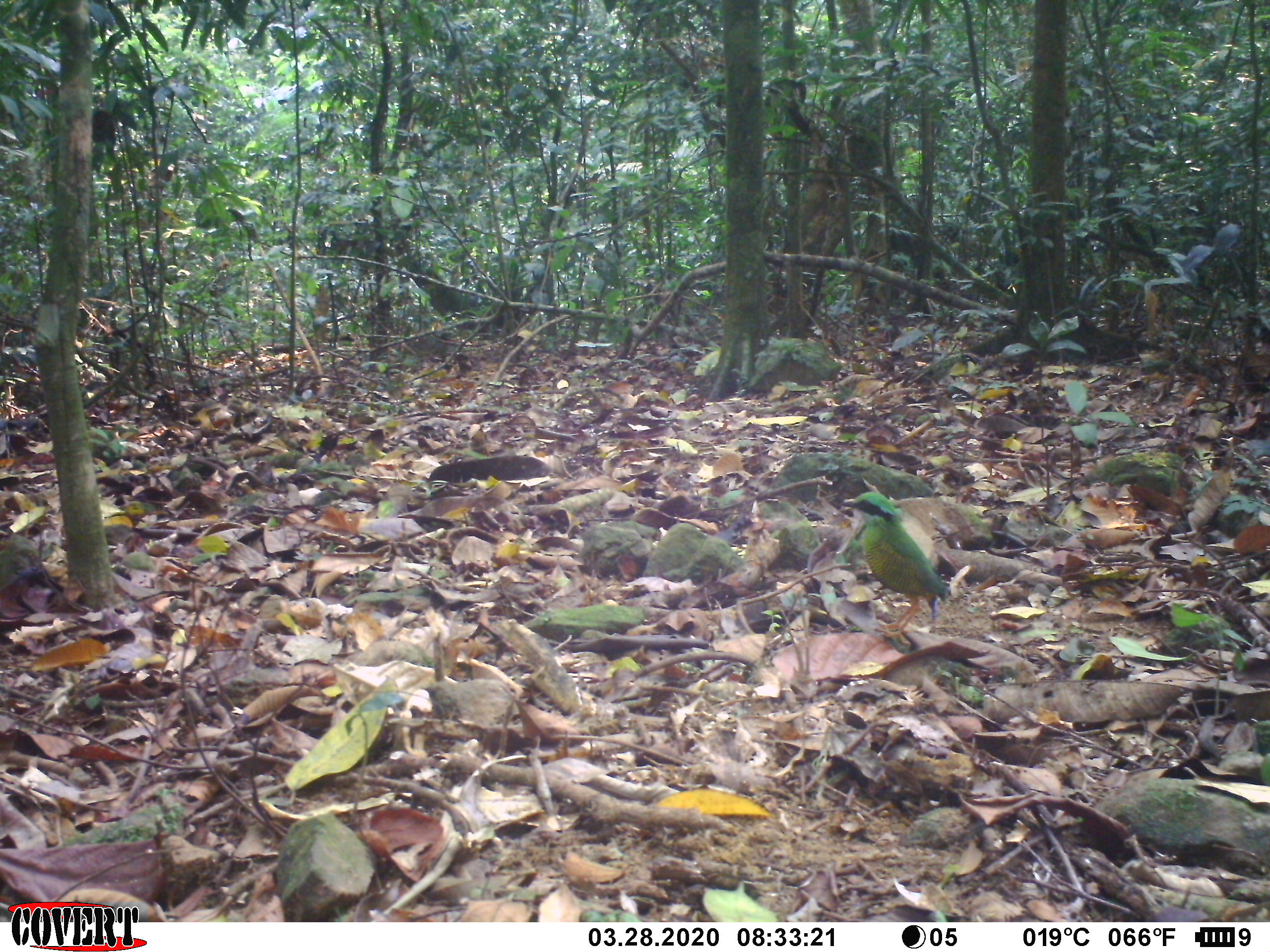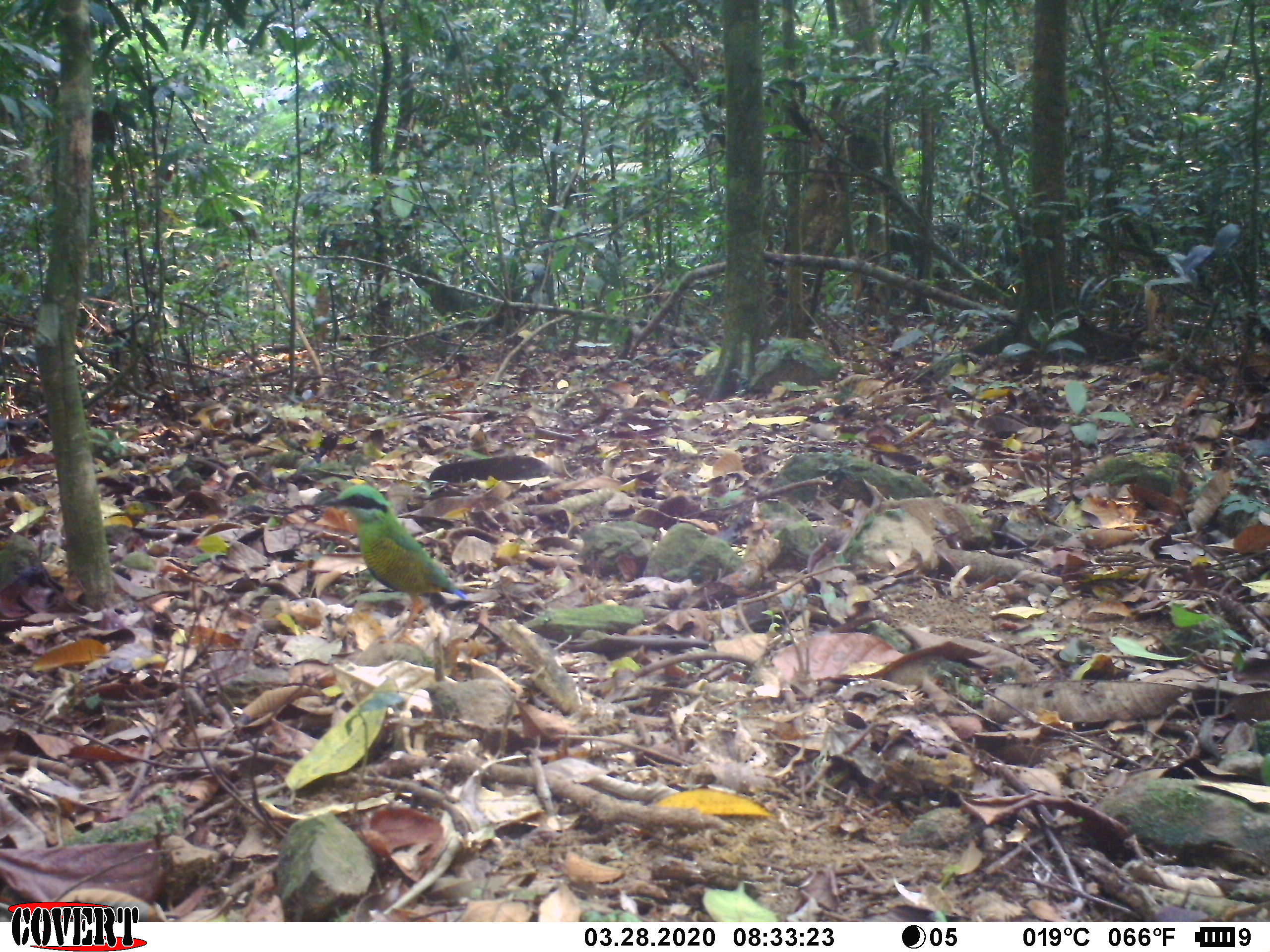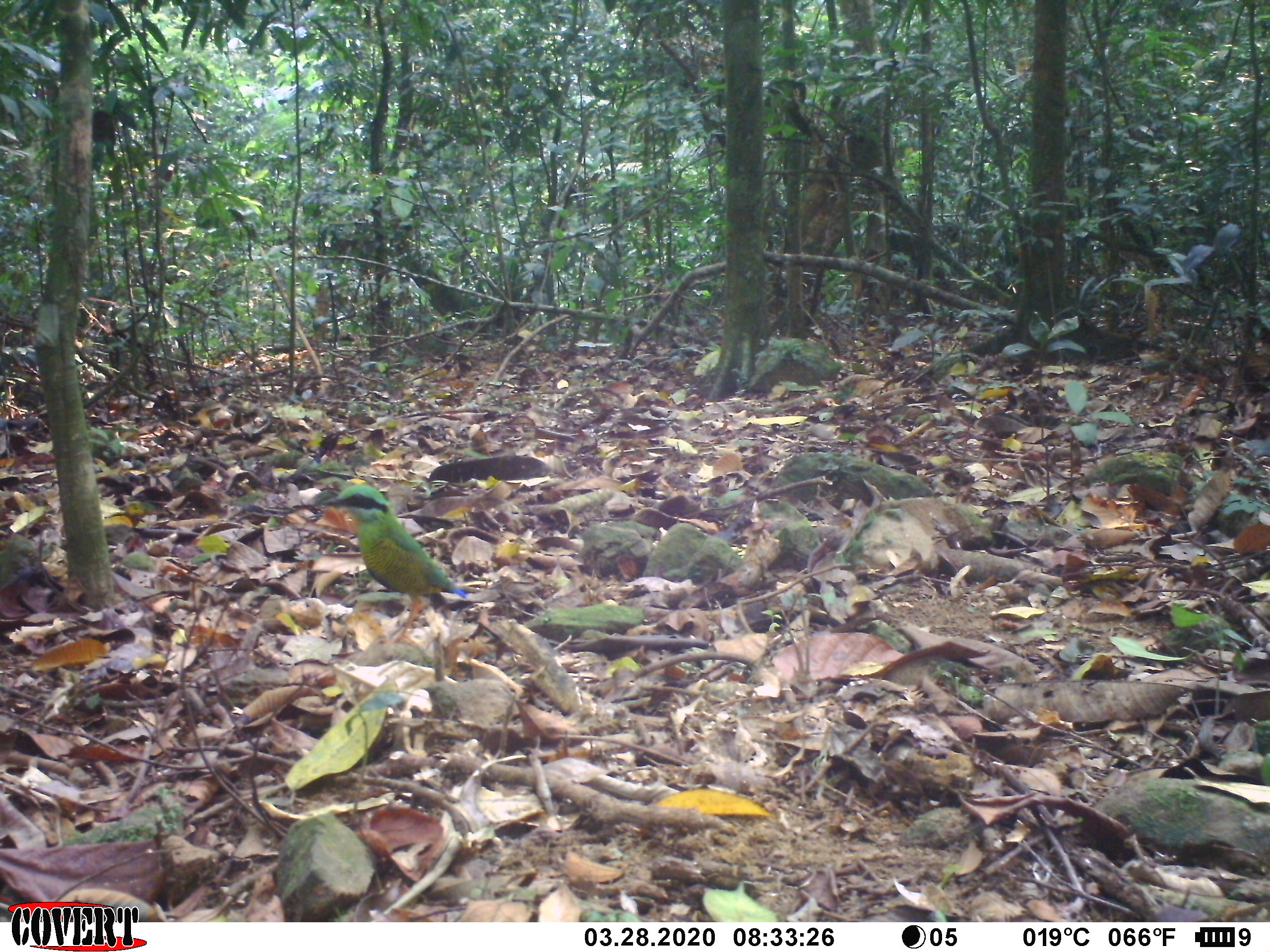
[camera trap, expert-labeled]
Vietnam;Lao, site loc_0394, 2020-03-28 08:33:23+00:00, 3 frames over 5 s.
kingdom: Animalia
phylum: Chordata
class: Aves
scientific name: Aves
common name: bird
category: unidentified bird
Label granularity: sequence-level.